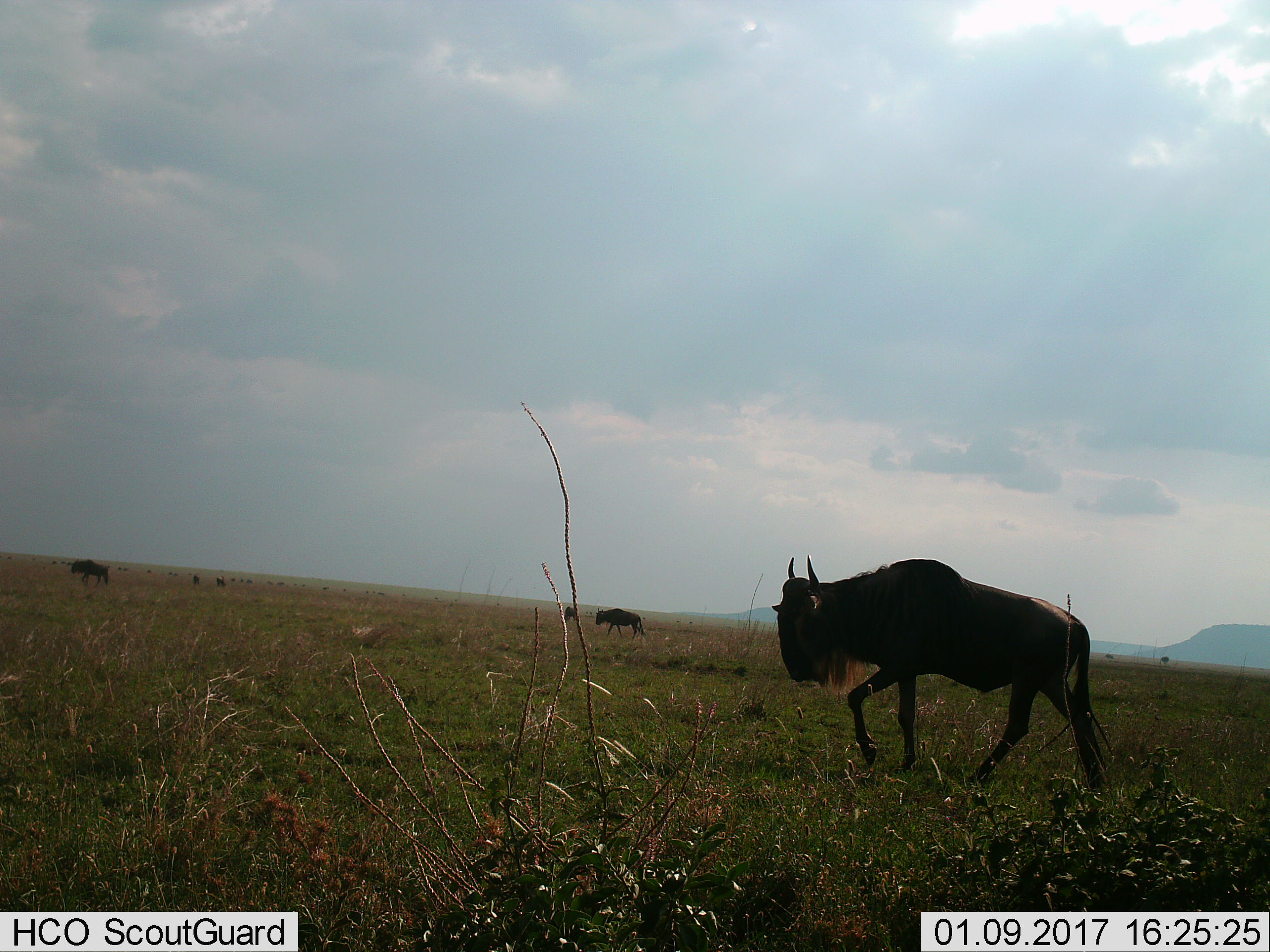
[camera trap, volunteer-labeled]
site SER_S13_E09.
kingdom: Animalia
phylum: Chordata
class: Mammalia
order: Artiodactyla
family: Bovidae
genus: Connochaetes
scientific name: Connochaetes taurinus taurinus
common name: blue wildebeest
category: wildebeestblue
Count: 4.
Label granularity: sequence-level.